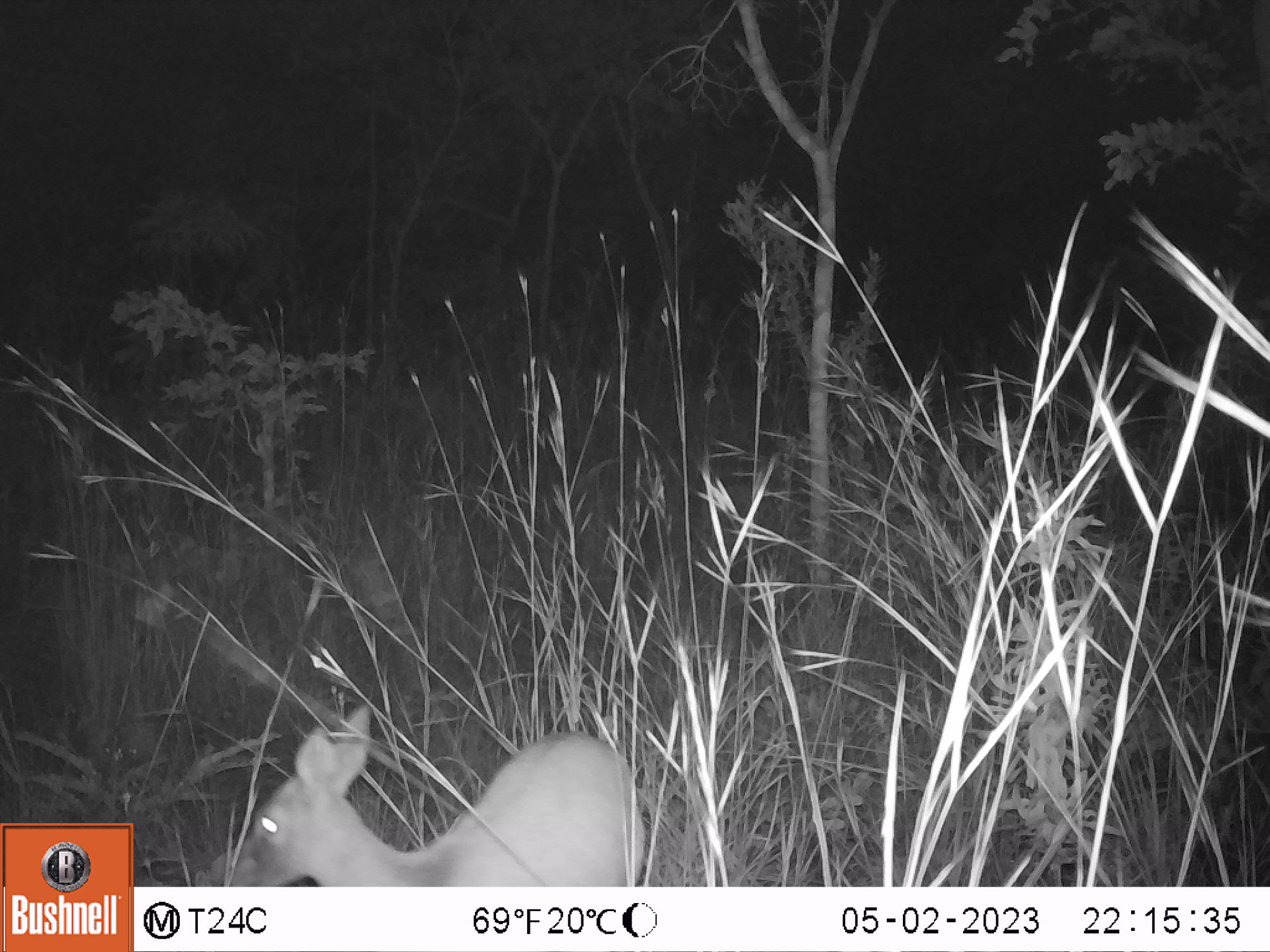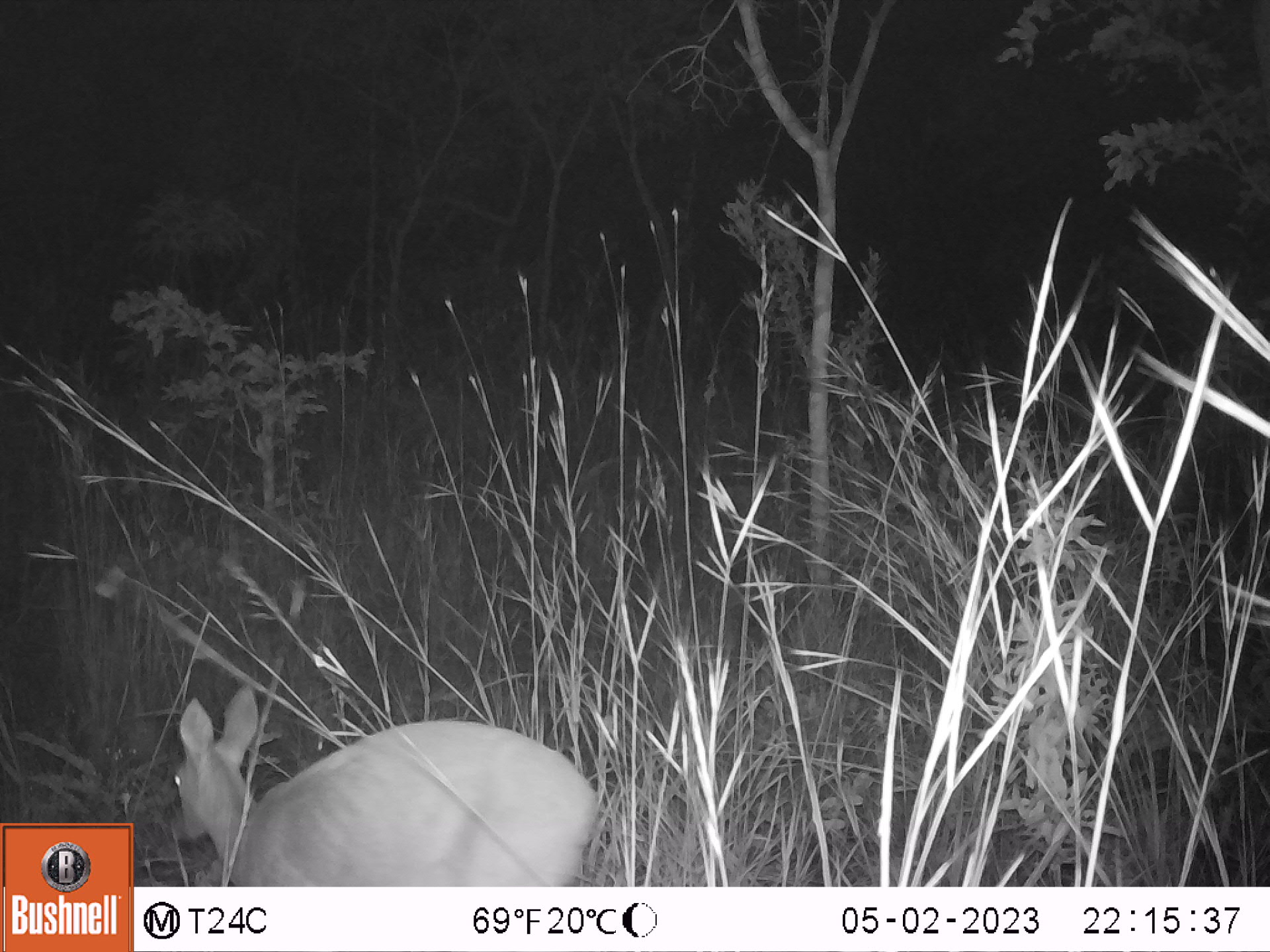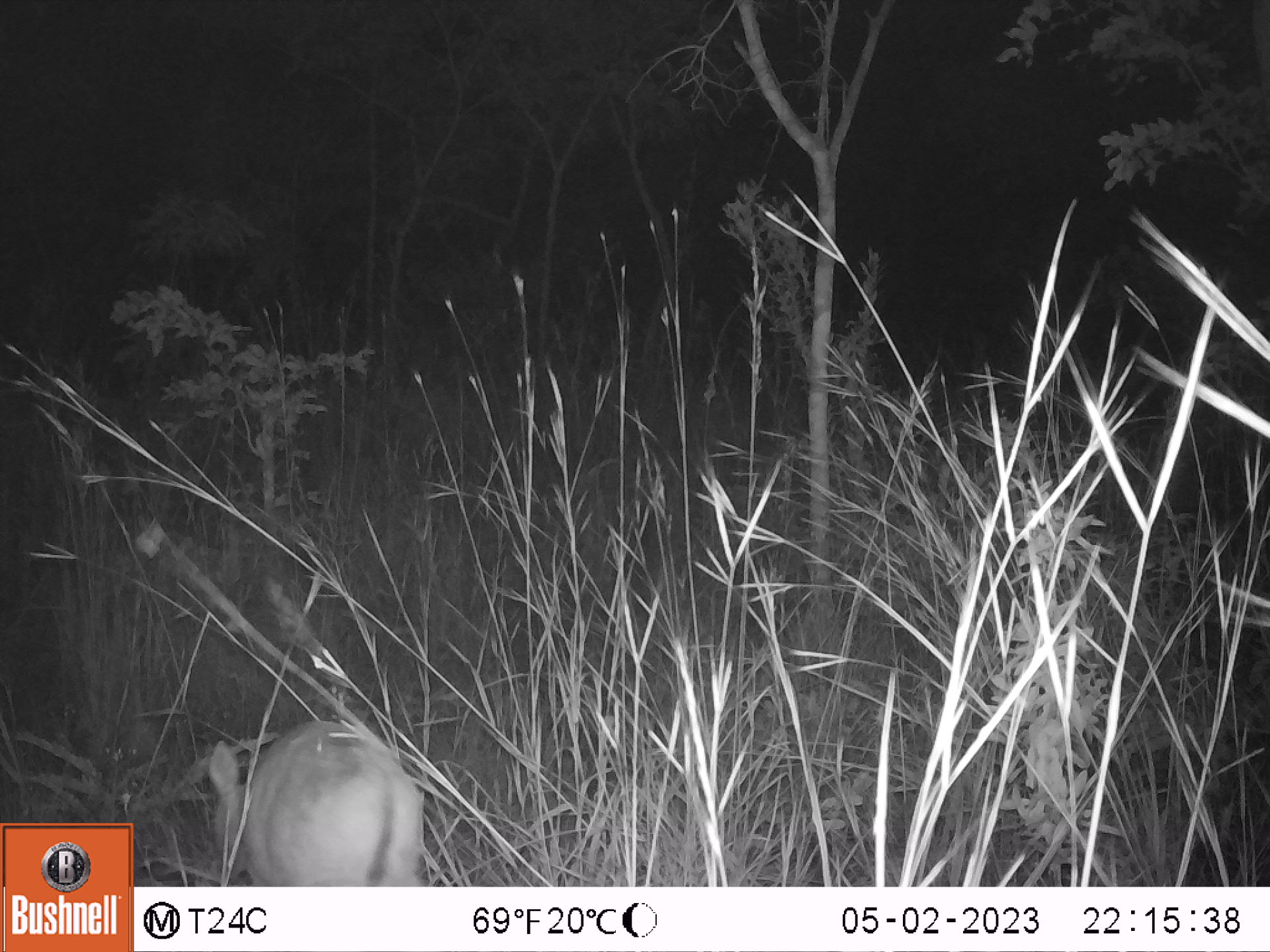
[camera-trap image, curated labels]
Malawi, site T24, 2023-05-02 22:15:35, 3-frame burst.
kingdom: Animalia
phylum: Chordata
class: Mammalia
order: Artiodactyla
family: Bovidae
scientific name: Antilopinae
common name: small antelope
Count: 1.